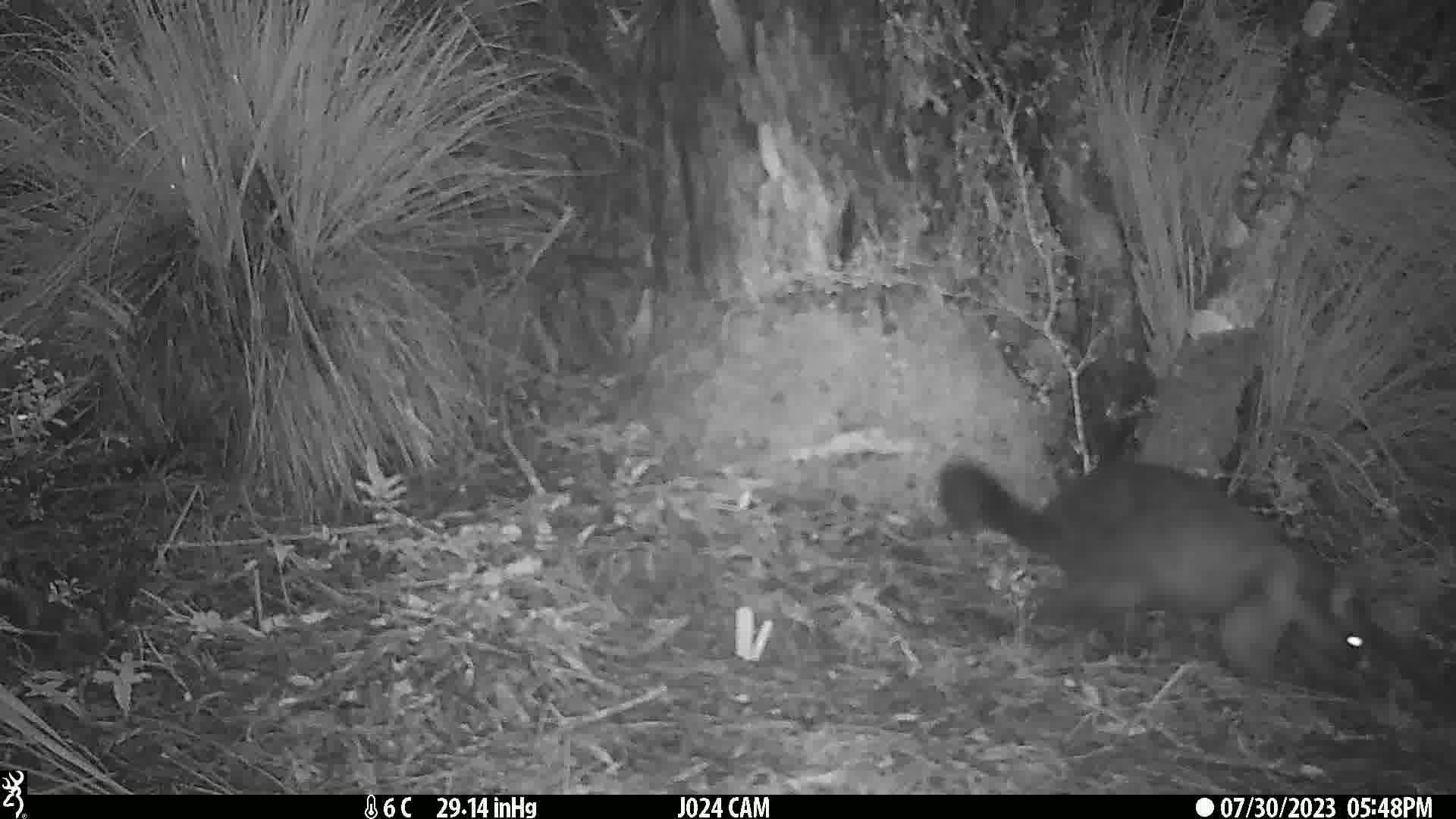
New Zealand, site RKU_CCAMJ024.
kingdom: Animalia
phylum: Chordata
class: Mammalia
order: Diprotodontia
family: Phalangeridae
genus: Trichosurus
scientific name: Trichosurus vulpecula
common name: common brushtail possum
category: possum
Possum (common brushtail possum) (Trichosurus vulpecula).